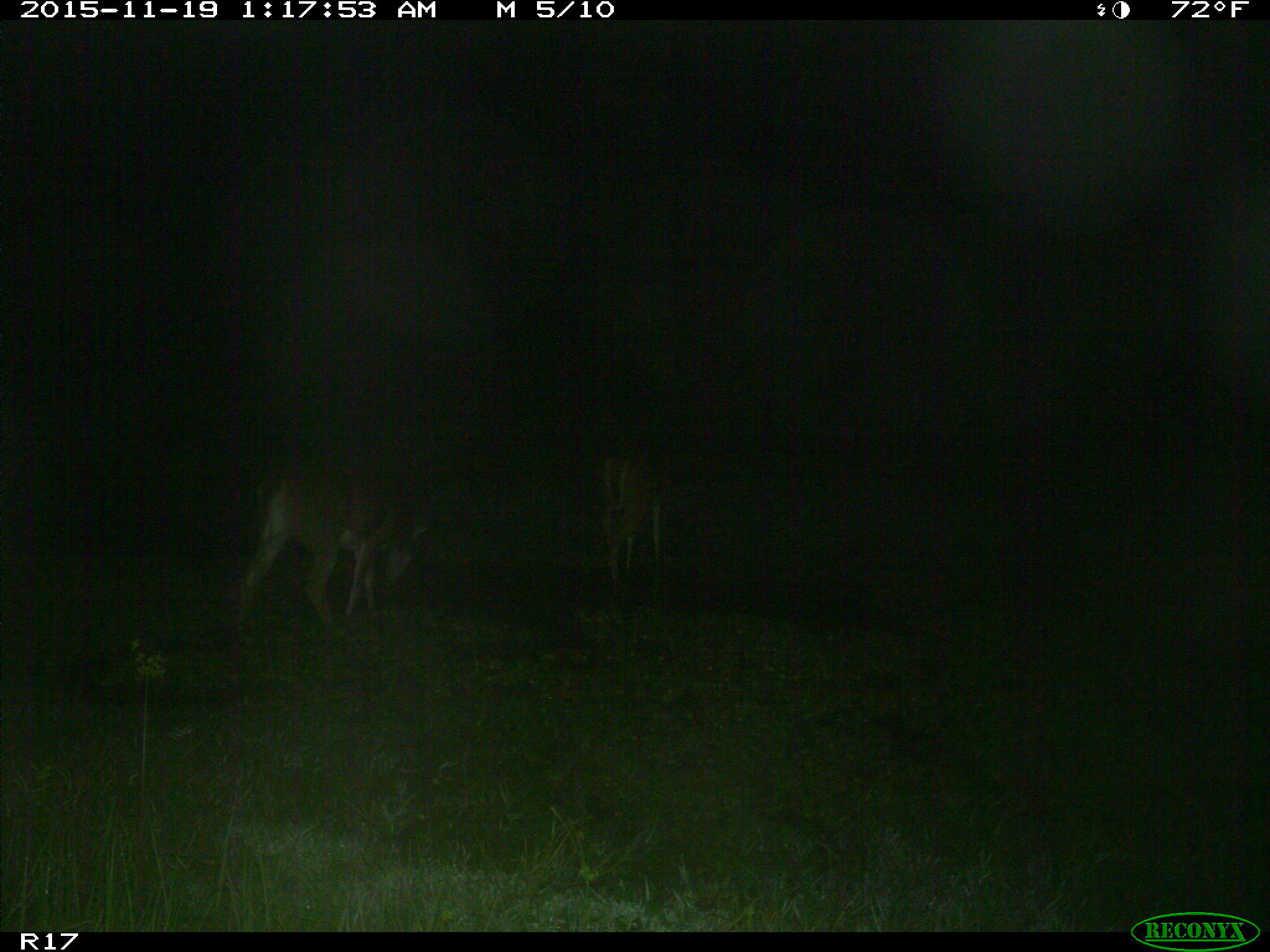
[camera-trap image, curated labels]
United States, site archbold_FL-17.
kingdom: Animalia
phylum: Chordata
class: Mammalia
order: Artiodactyla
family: Cervidae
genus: Odocoileus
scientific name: Odocoileus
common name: deer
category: unidentified deer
Unidentified deer (deer) (Odocoileus).